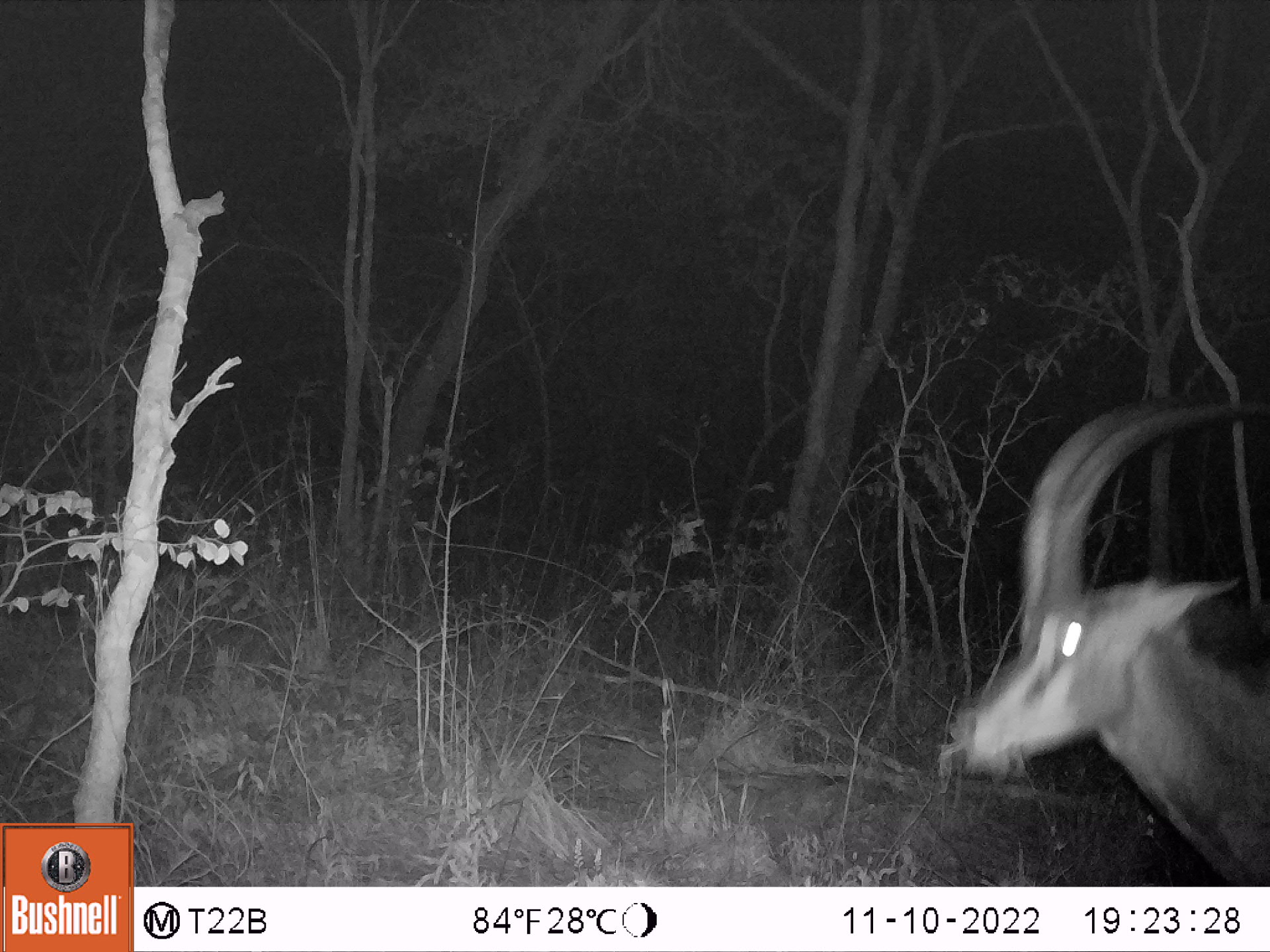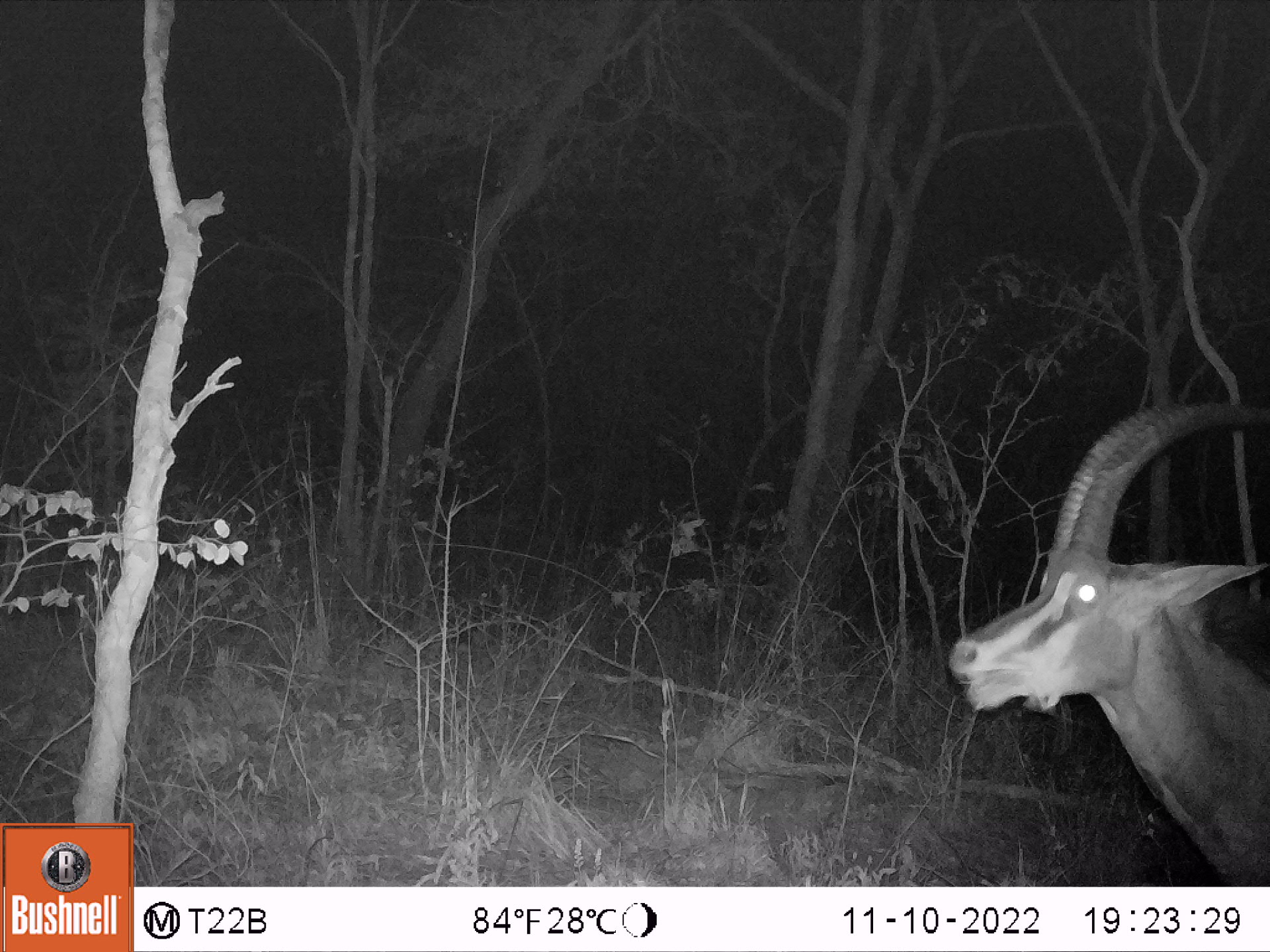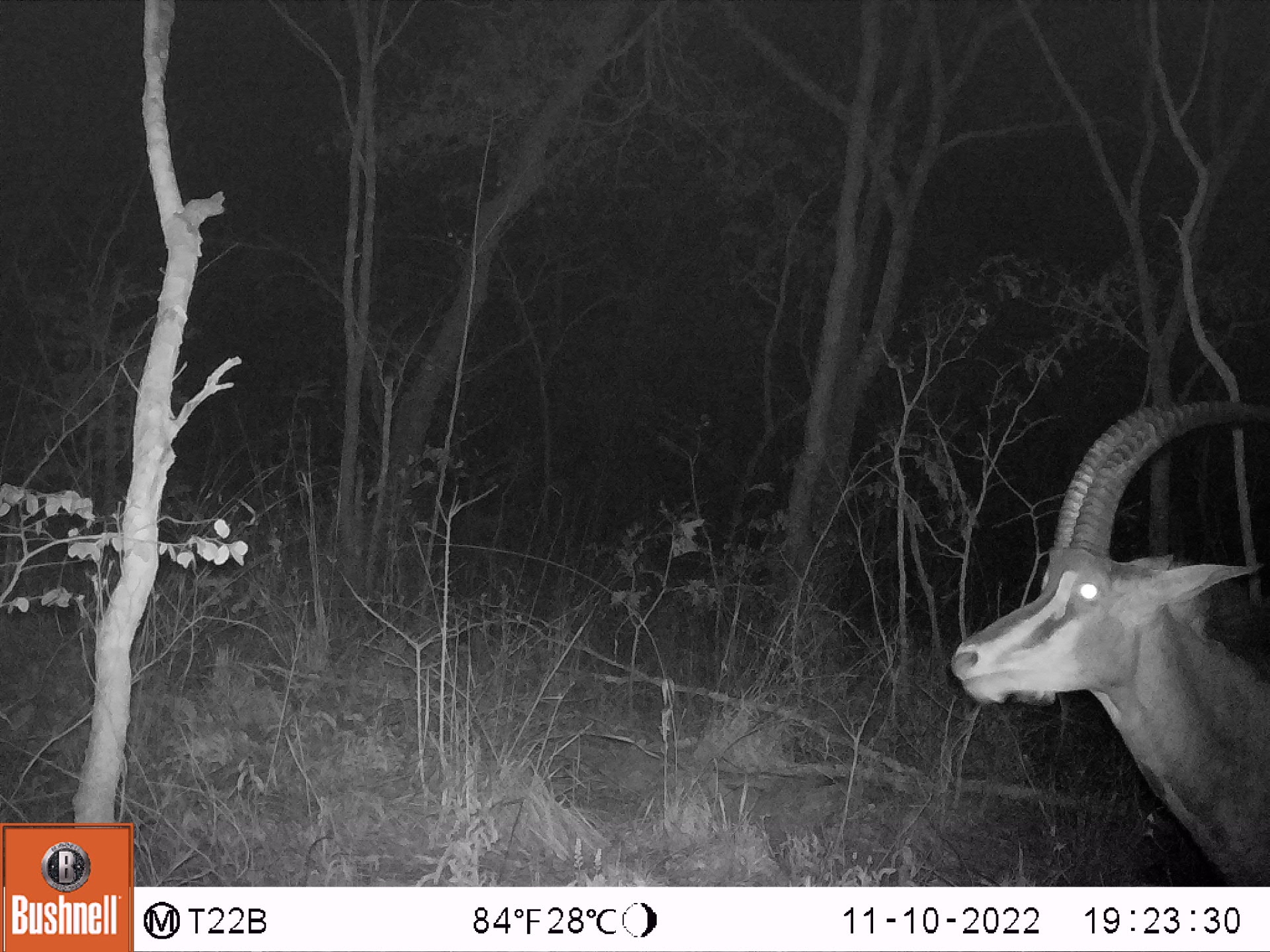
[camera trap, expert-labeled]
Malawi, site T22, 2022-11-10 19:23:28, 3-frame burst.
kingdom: Animalia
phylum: Chordata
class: Mammalia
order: Artiodactyla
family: Bovidae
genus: Hippotragus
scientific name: Hippotragus niger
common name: sable antelope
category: sable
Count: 1.